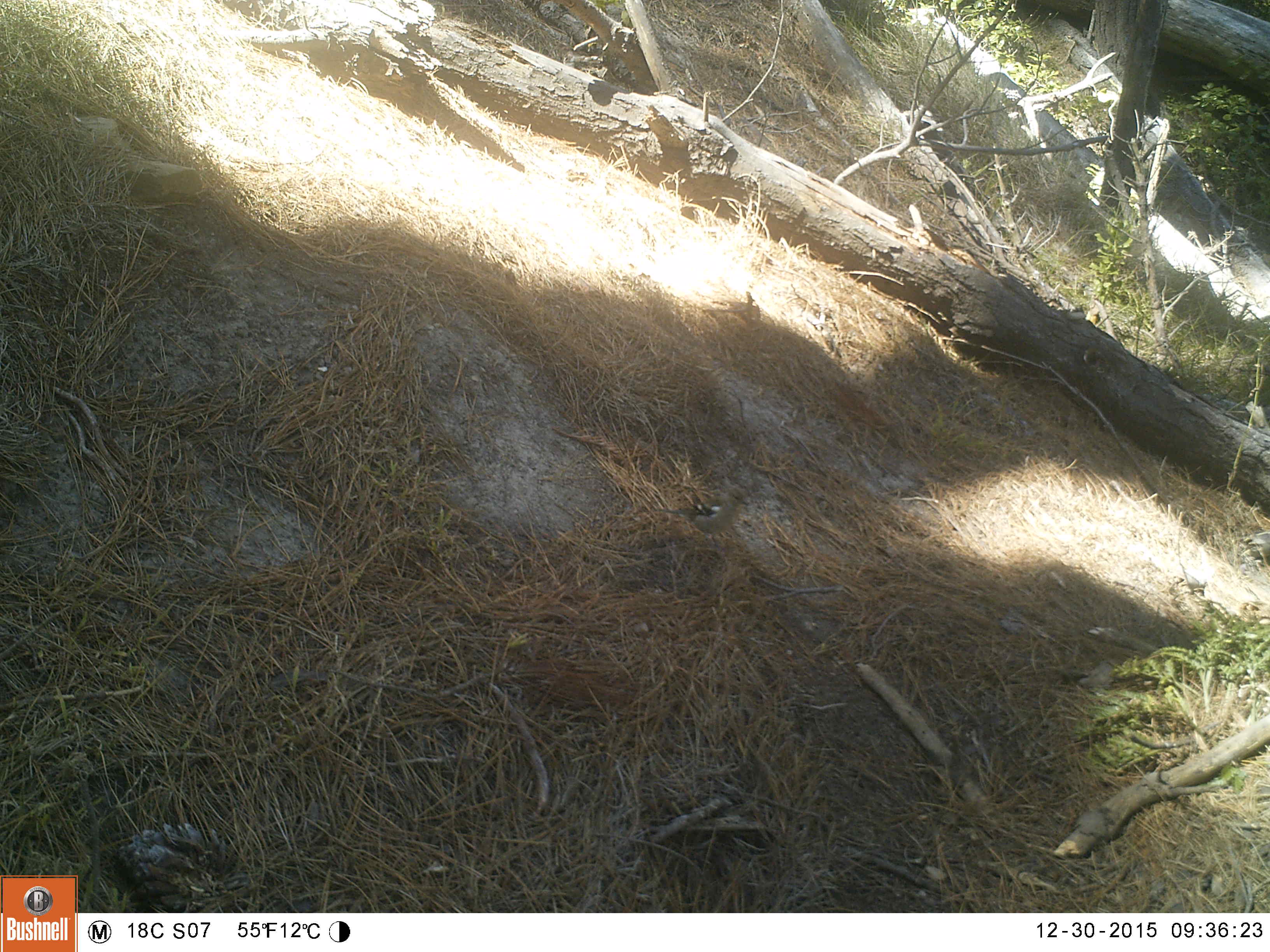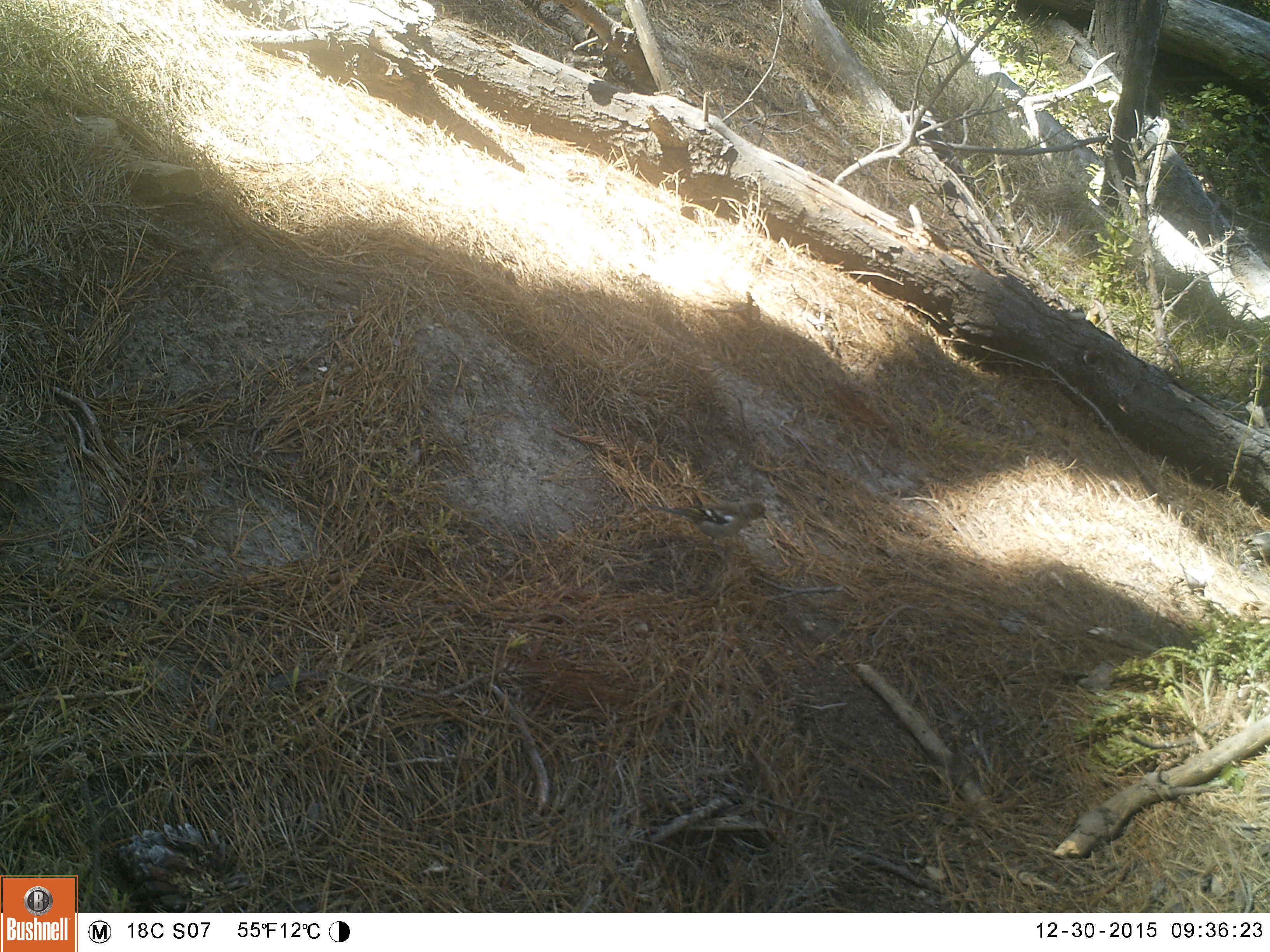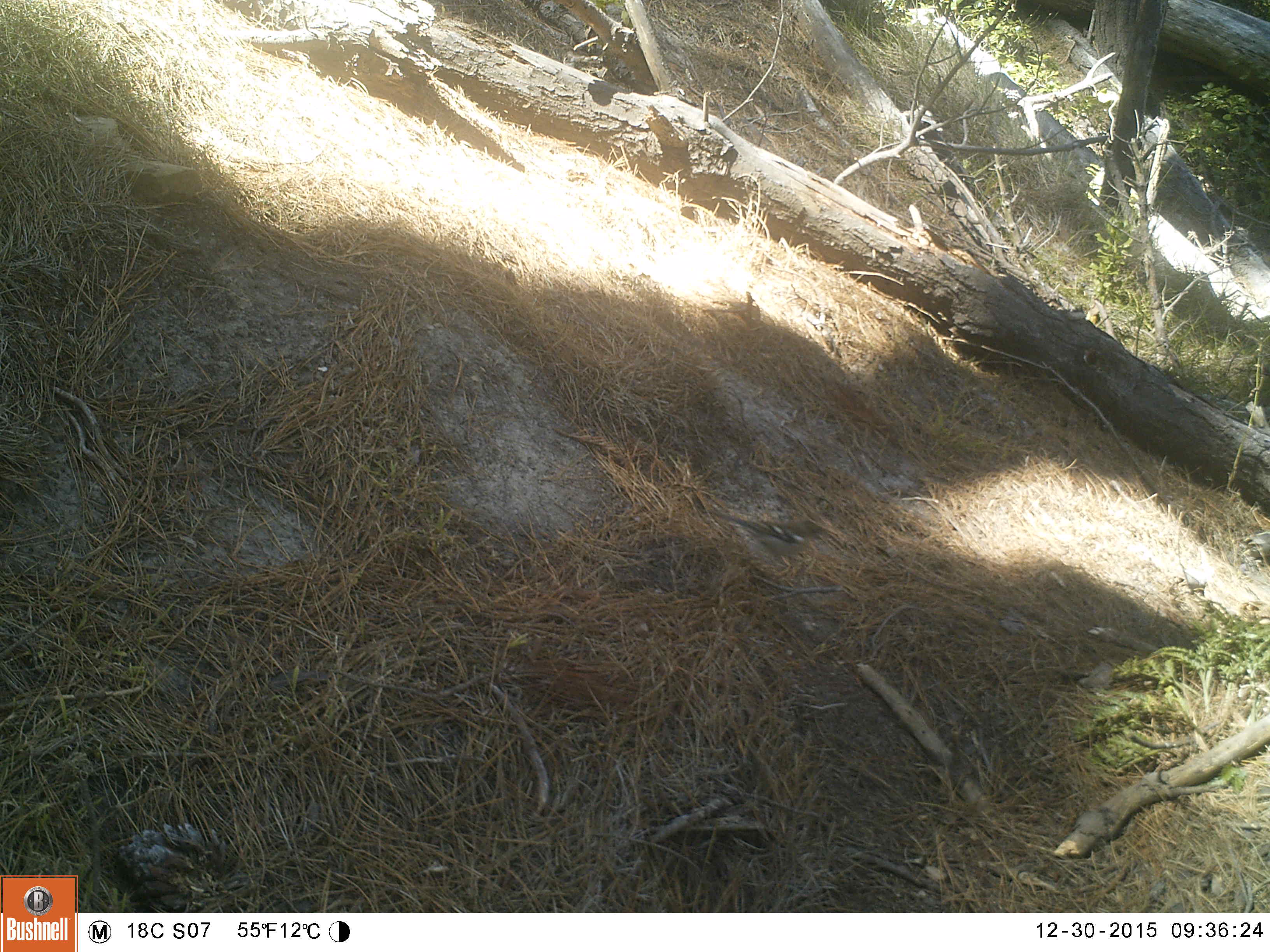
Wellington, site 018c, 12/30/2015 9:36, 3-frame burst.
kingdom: Animalia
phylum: Chordata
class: Aves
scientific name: Aves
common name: bird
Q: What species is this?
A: Bird (Aves).